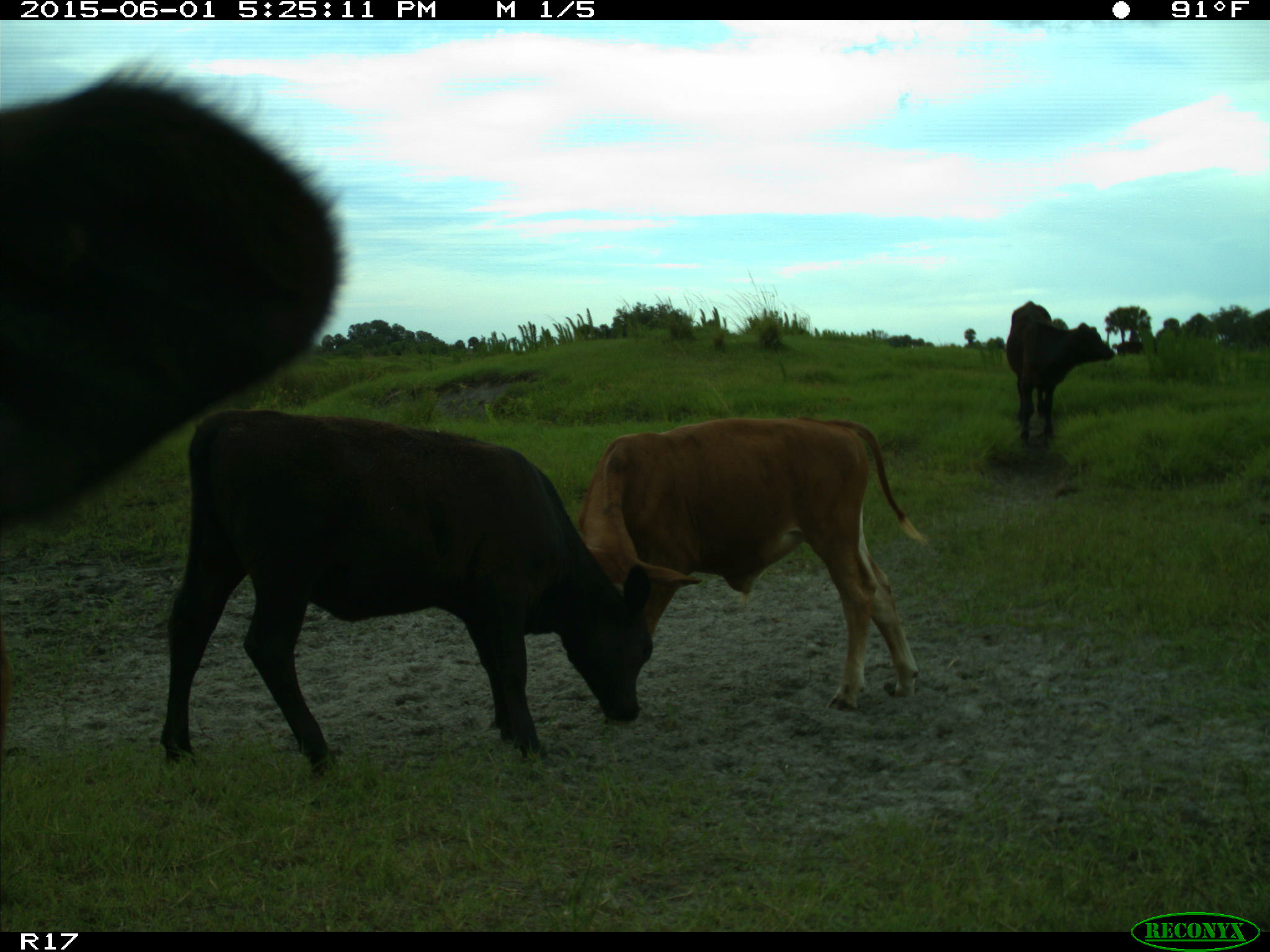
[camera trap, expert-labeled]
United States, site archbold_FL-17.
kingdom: Animalia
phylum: Chordata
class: Mammalia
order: Artiodactyla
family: Bovidae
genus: Bos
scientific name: Bos taurus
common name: domestic cow